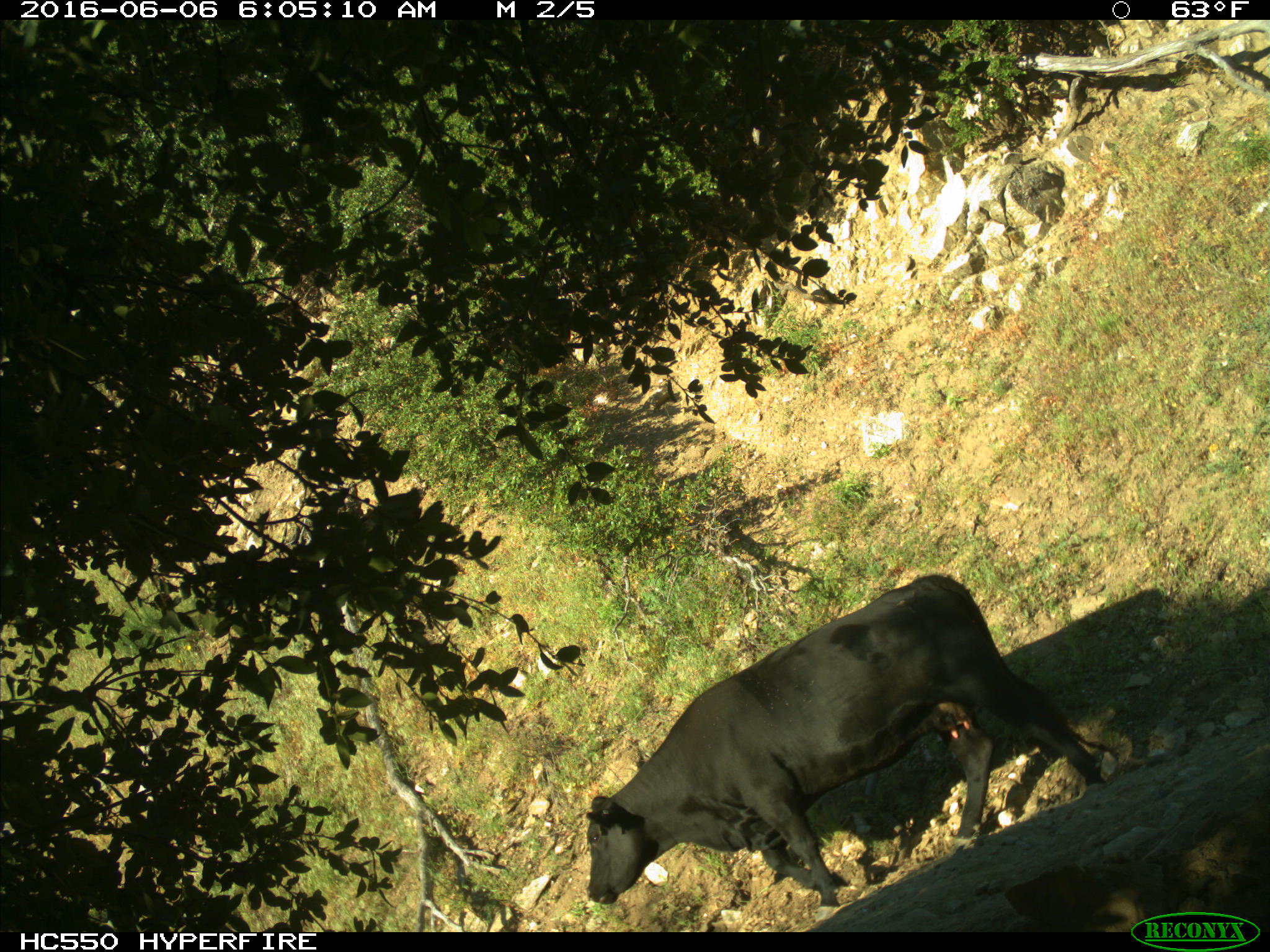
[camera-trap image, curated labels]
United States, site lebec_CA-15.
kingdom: Animalia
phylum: Chordata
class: Mammalia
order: Artiodactyla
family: Bovidae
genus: Bos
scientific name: Bos taurus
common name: domestic cow